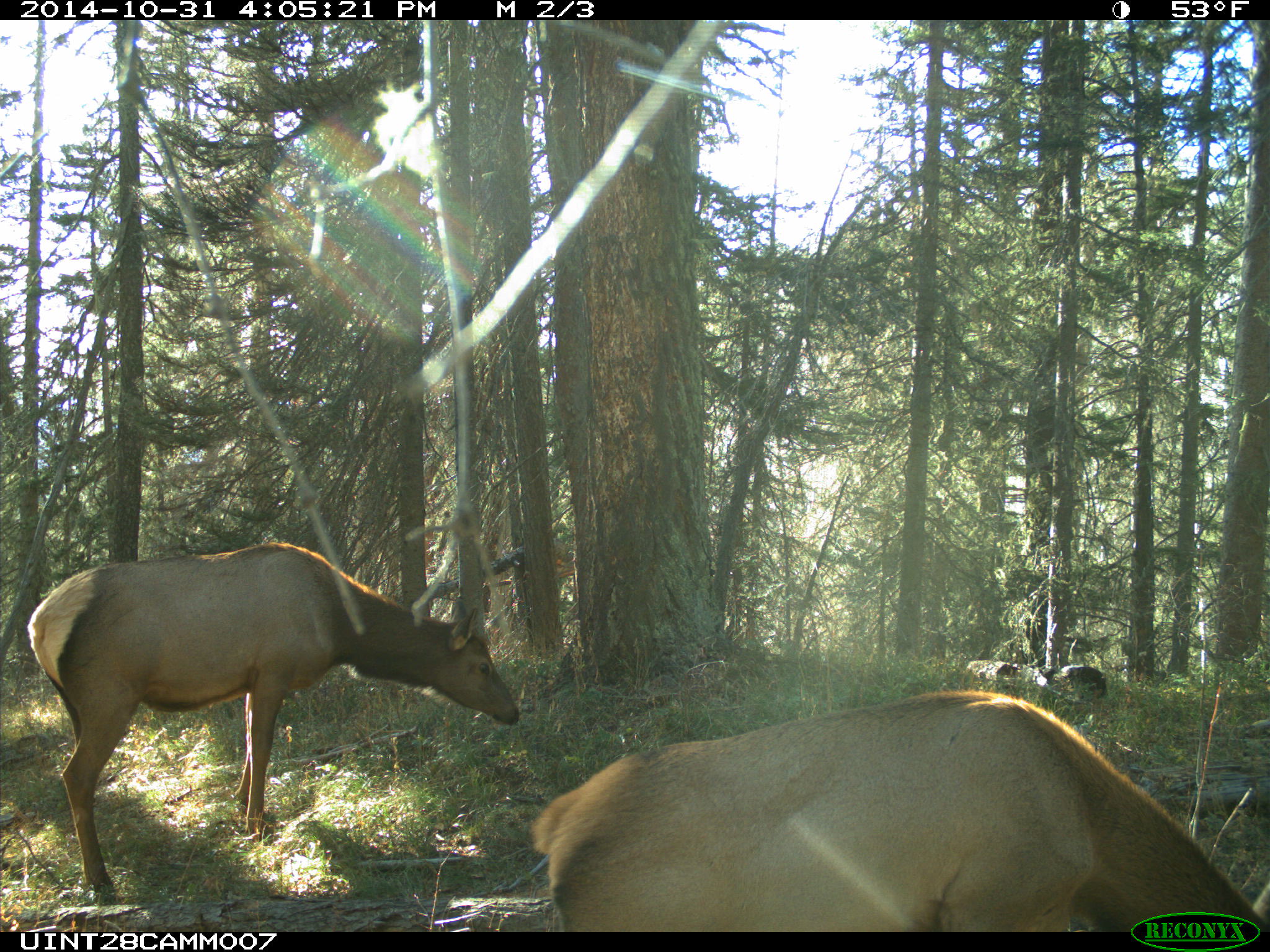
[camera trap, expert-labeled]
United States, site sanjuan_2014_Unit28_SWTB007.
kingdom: Animalia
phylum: Chordata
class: Mammalia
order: Artiodactyla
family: Cervidae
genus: Cervus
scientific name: Cervus elaphus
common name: red deer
Cervus elaphus (red deer).